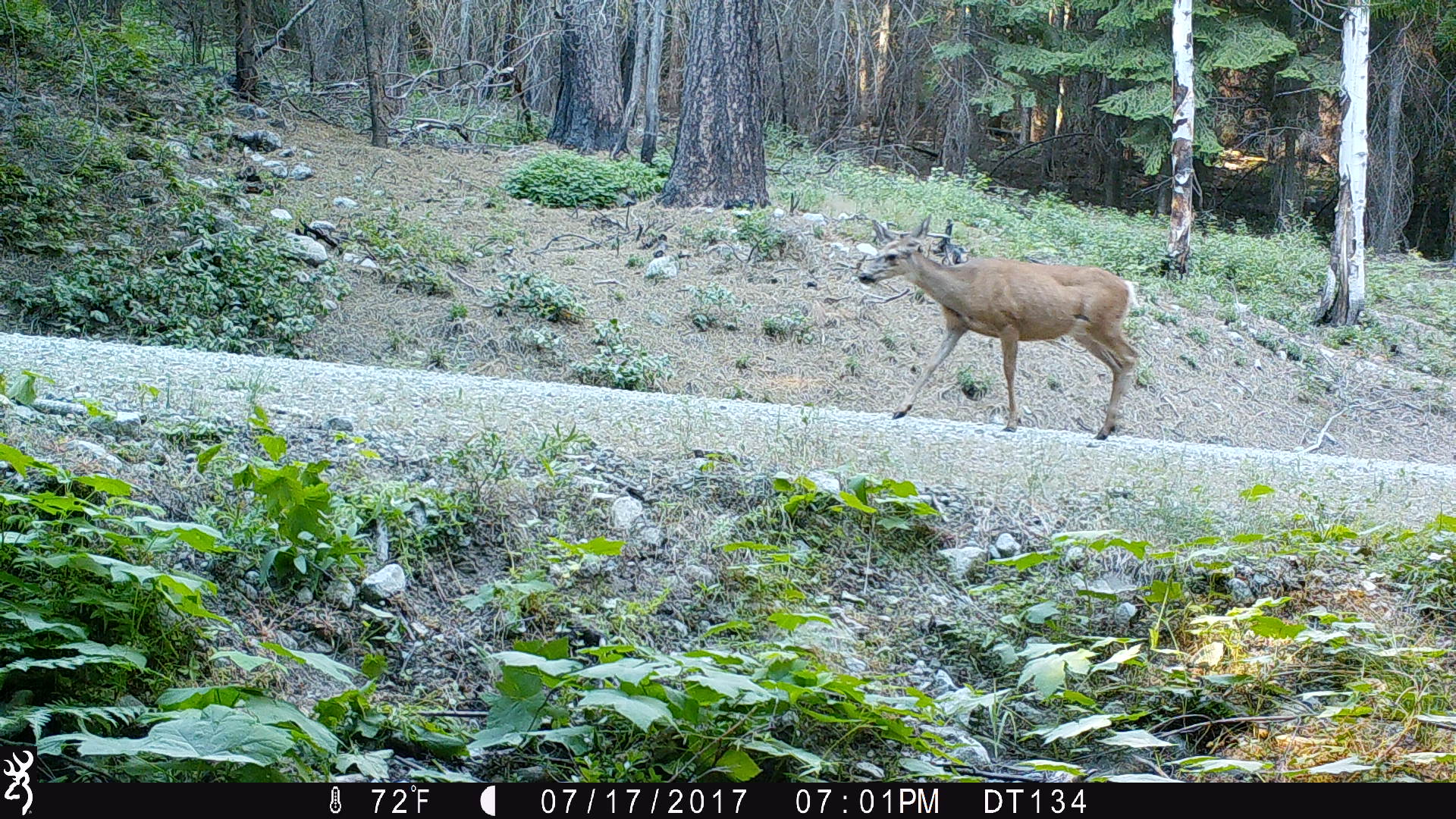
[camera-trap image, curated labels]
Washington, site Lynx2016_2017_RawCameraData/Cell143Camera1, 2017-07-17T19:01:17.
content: unidentified animal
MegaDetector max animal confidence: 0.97